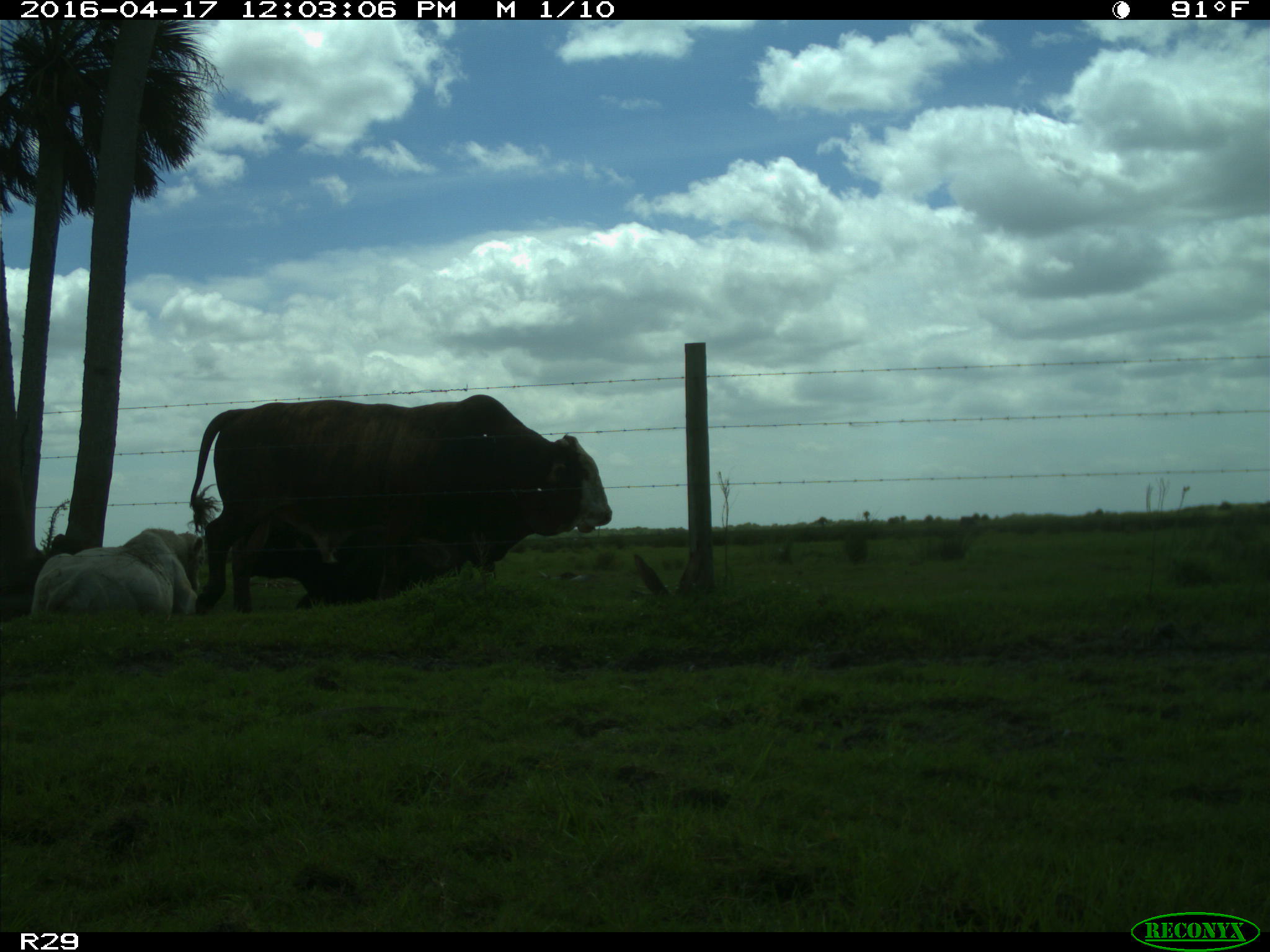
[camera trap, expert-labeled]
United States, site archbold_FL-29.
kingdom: Animalia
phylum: Chordata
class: Mammalia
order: Artiodactyla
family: Bovidae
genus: Bos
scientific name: Bos taurus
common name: domestic cow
Bos taurus (domestic cow).